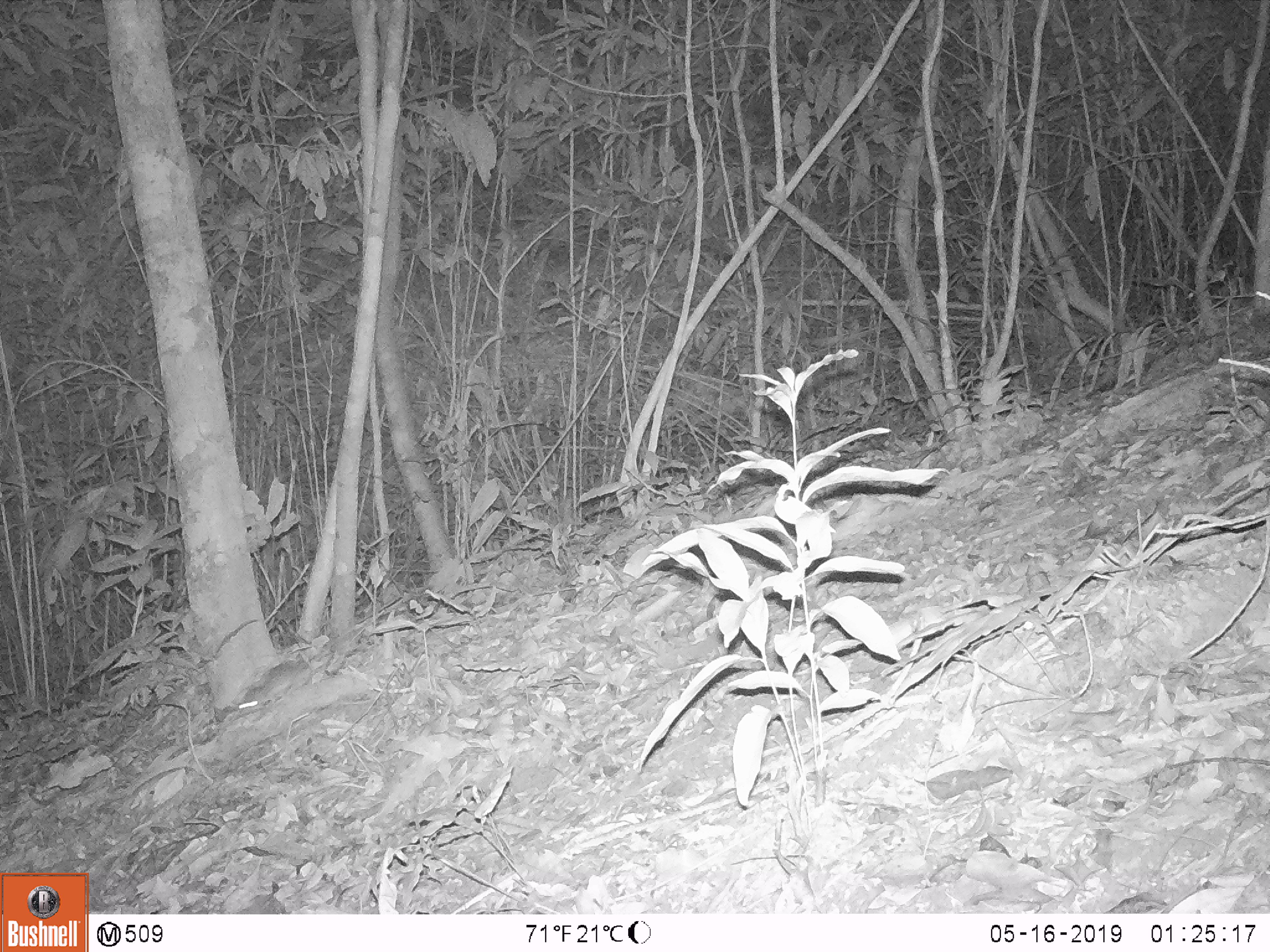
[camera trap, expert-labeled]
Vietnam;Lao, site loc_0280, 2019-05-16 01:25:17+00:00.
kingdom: Animalia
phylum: Chordata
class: Mammalia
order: Rodentia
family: Muridae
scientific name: Muridae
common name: old-world mice and rats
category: unidentified murid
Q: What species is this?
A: Unidentified murid (old-world mice and rats) (Muridae).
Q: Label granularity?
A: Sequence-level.